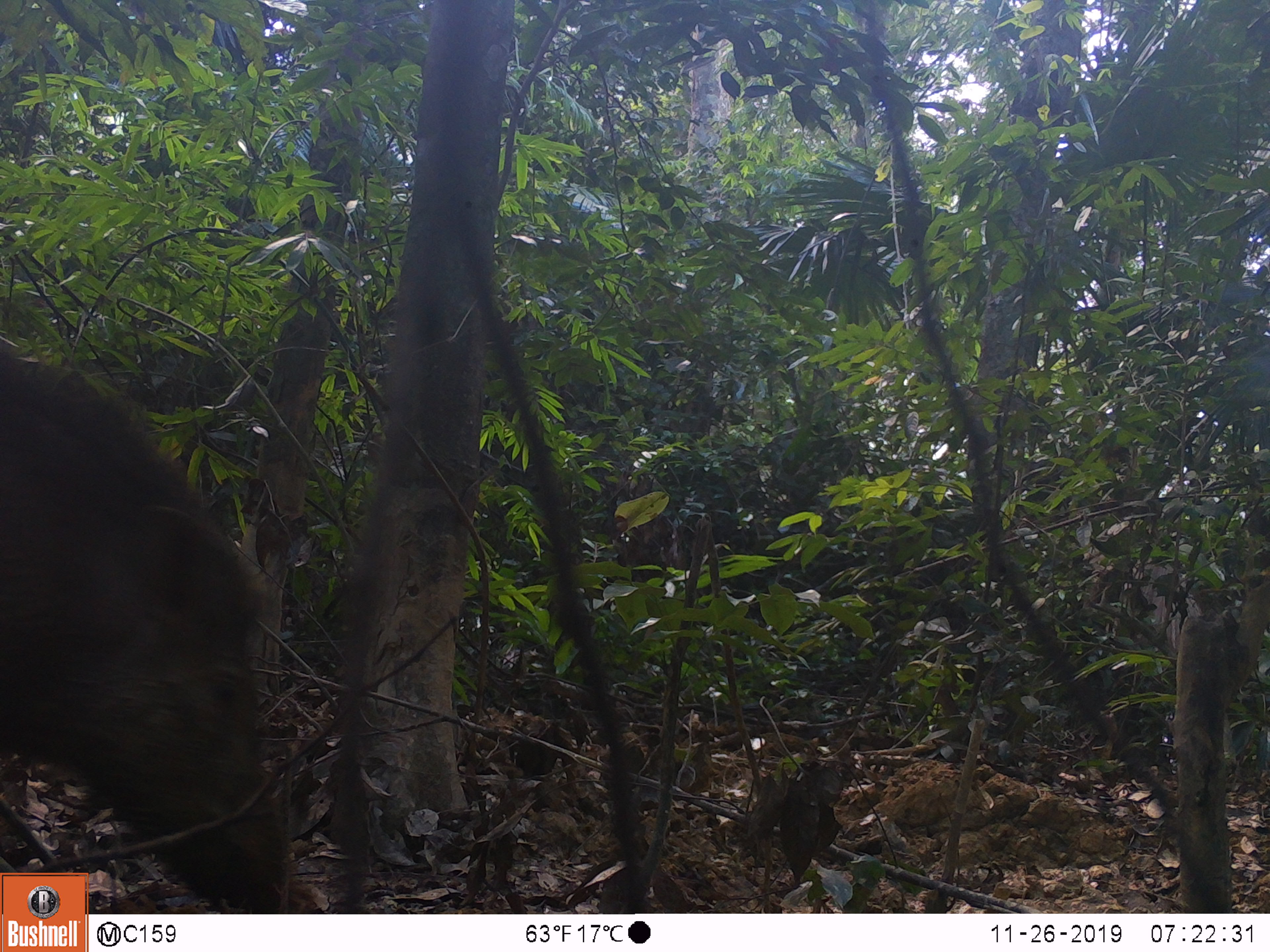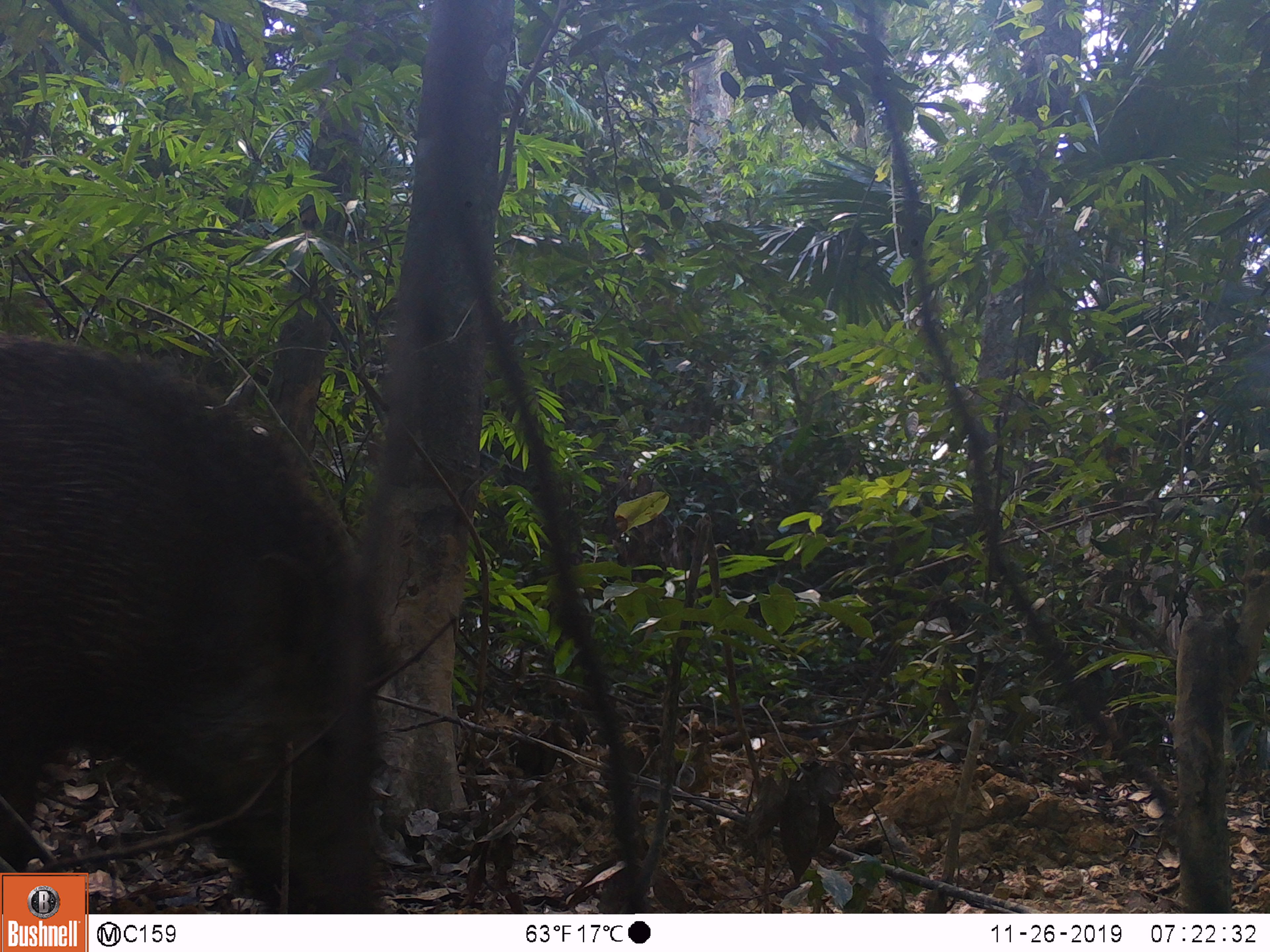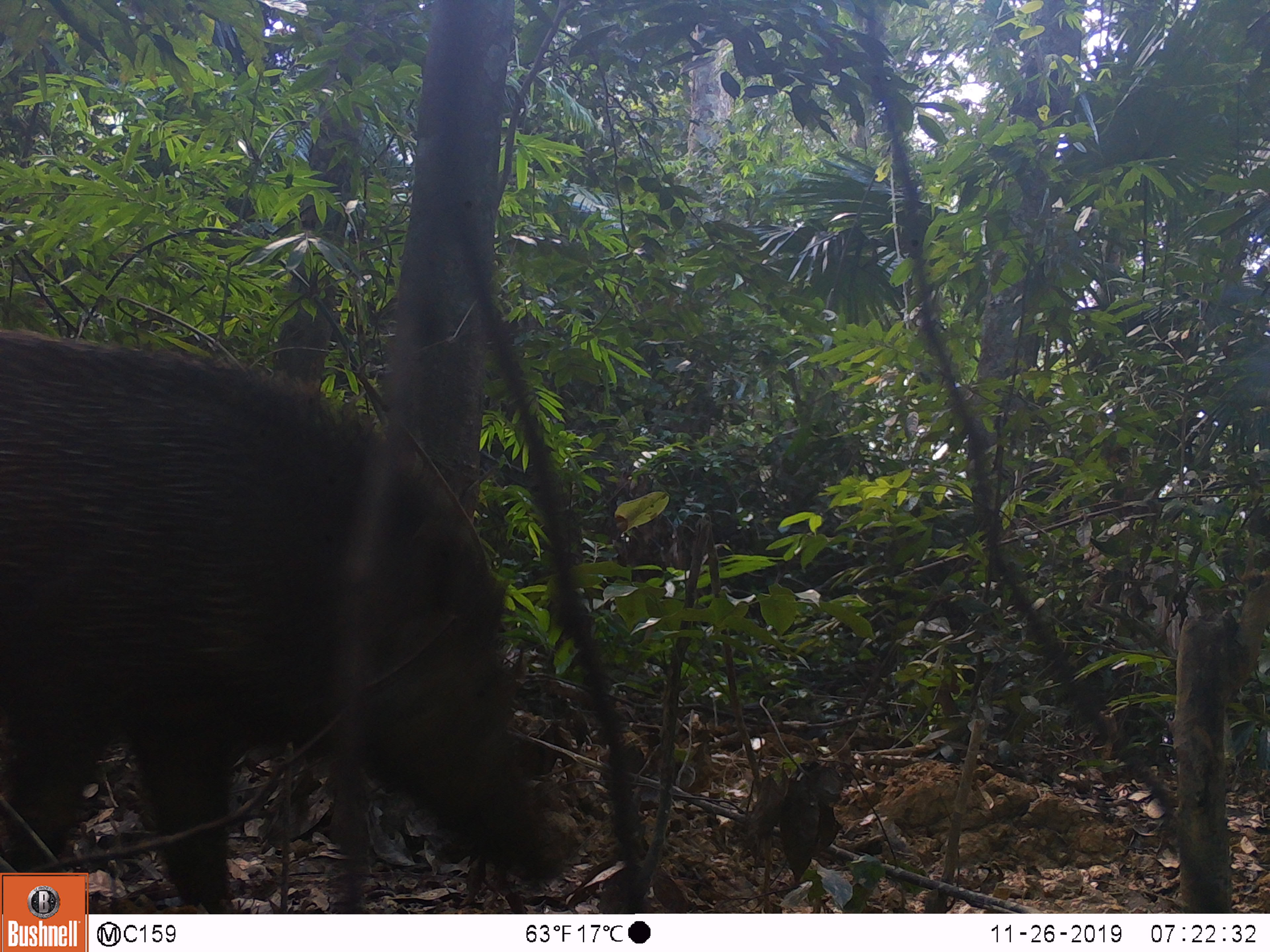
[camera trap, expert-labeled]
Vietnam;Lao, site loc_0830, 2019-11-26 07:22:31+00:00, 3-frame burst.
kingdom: Animalia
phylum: Chordata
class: Mammalia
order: Artiodactyla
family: Suidae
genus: Sus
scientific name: Sus scrofa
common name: eurasian wild pig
Eurasian wild pig (Sus scrofa). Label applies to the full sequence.